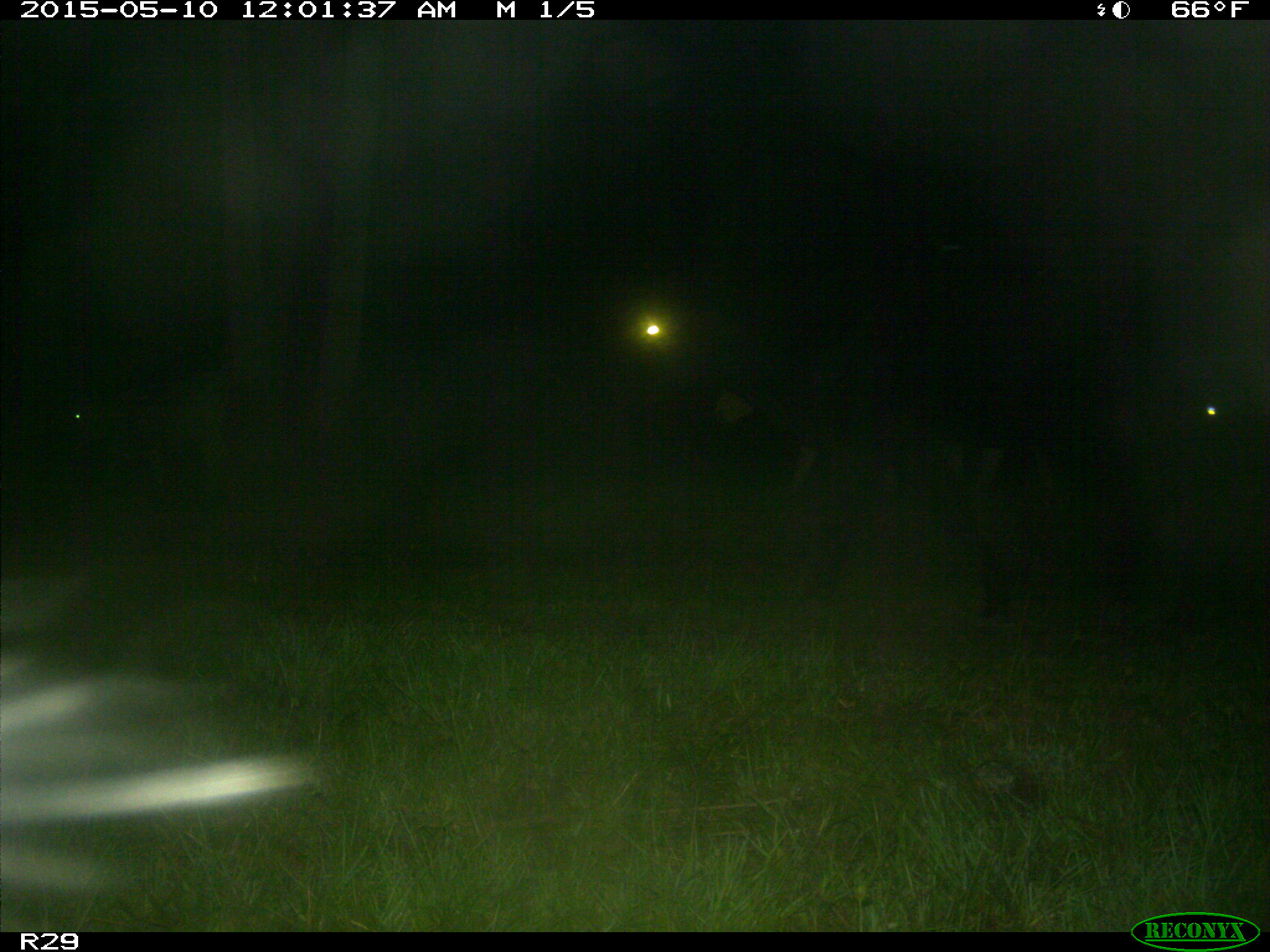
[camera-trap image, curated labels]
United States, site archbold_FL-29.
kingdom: Animalia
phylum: Chordata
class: Mammalia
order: Artiodactyla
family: Bovidae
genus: Bos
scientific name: Bos taurus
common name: domestic cow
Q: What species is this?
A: Bos taurus (domestic cow).